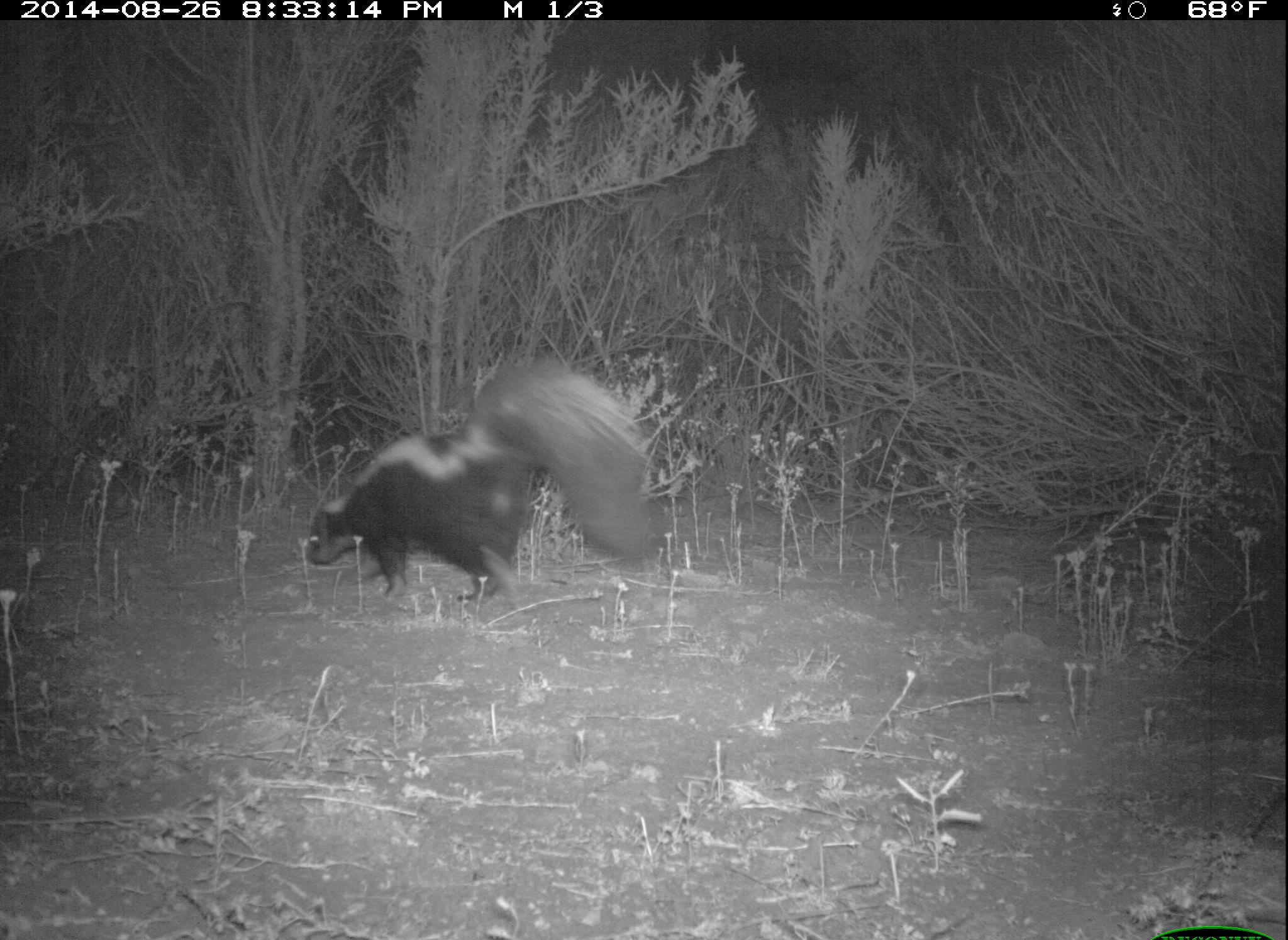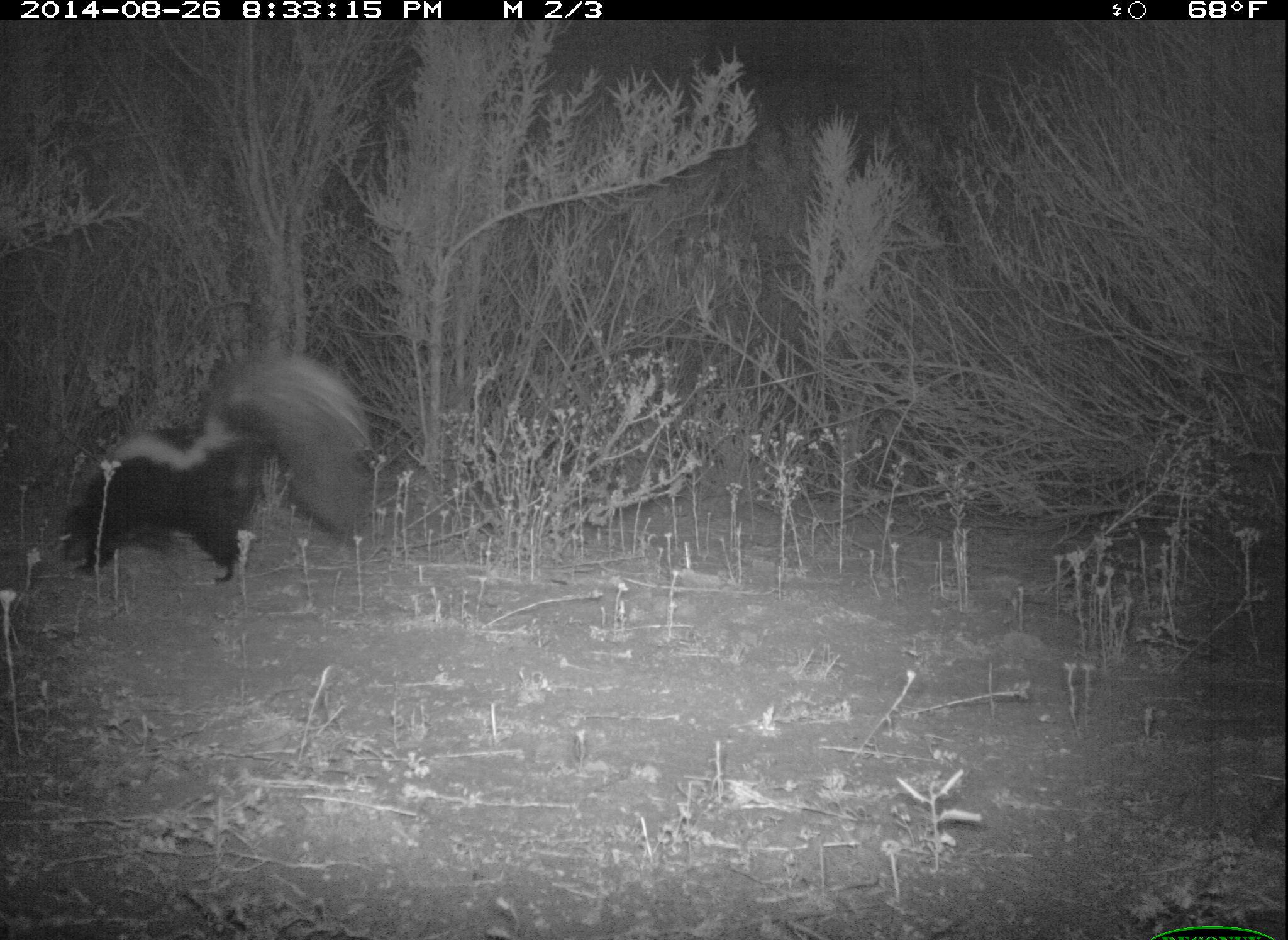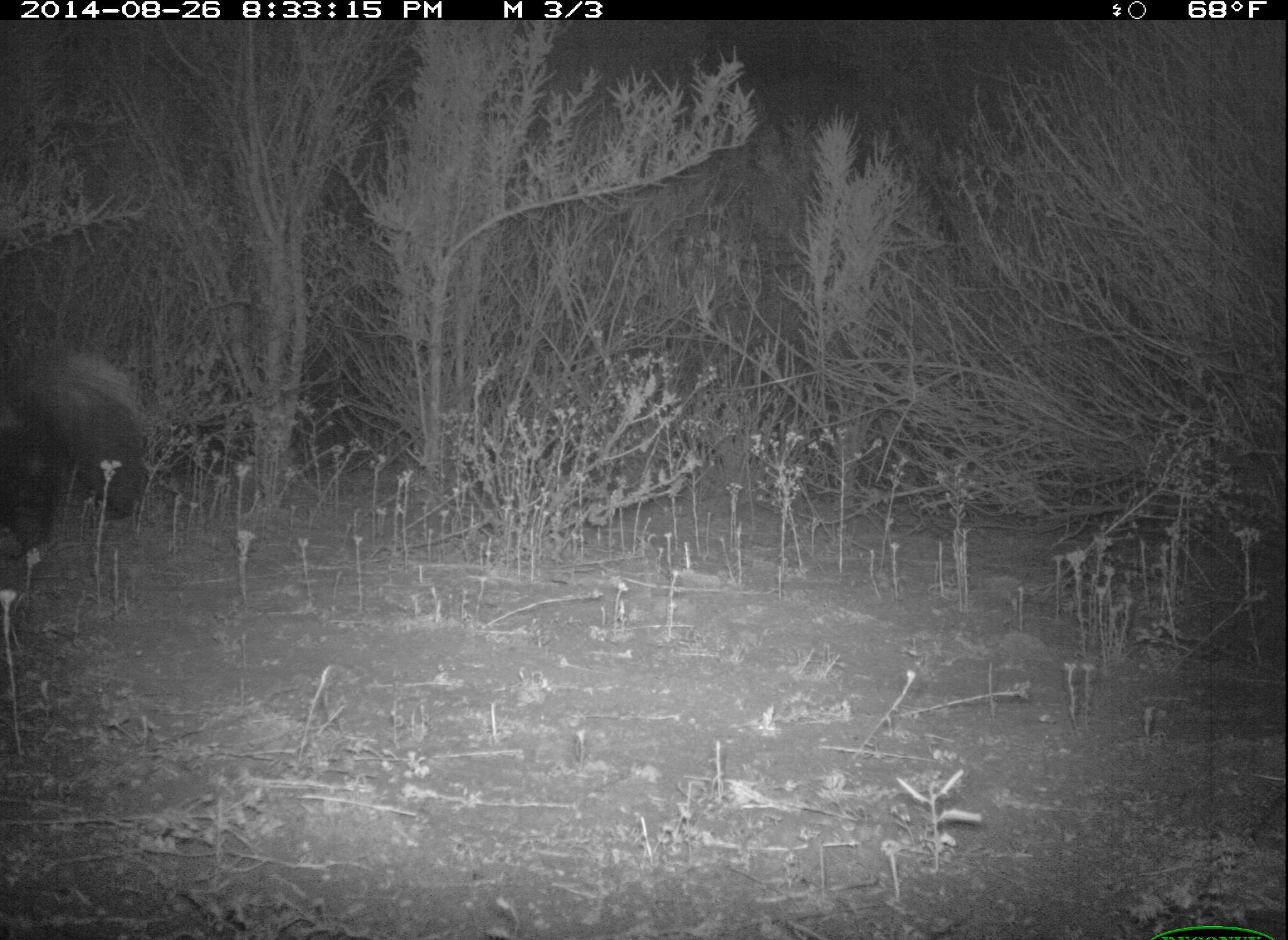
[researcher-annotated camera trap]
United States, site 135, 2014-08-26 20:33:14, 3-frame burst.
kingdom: Animalia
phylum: Chordata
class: Mammalia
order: Carnivora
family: Mephitidae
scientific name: Mephitidae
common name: skunk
Skunk (Mephitidae).